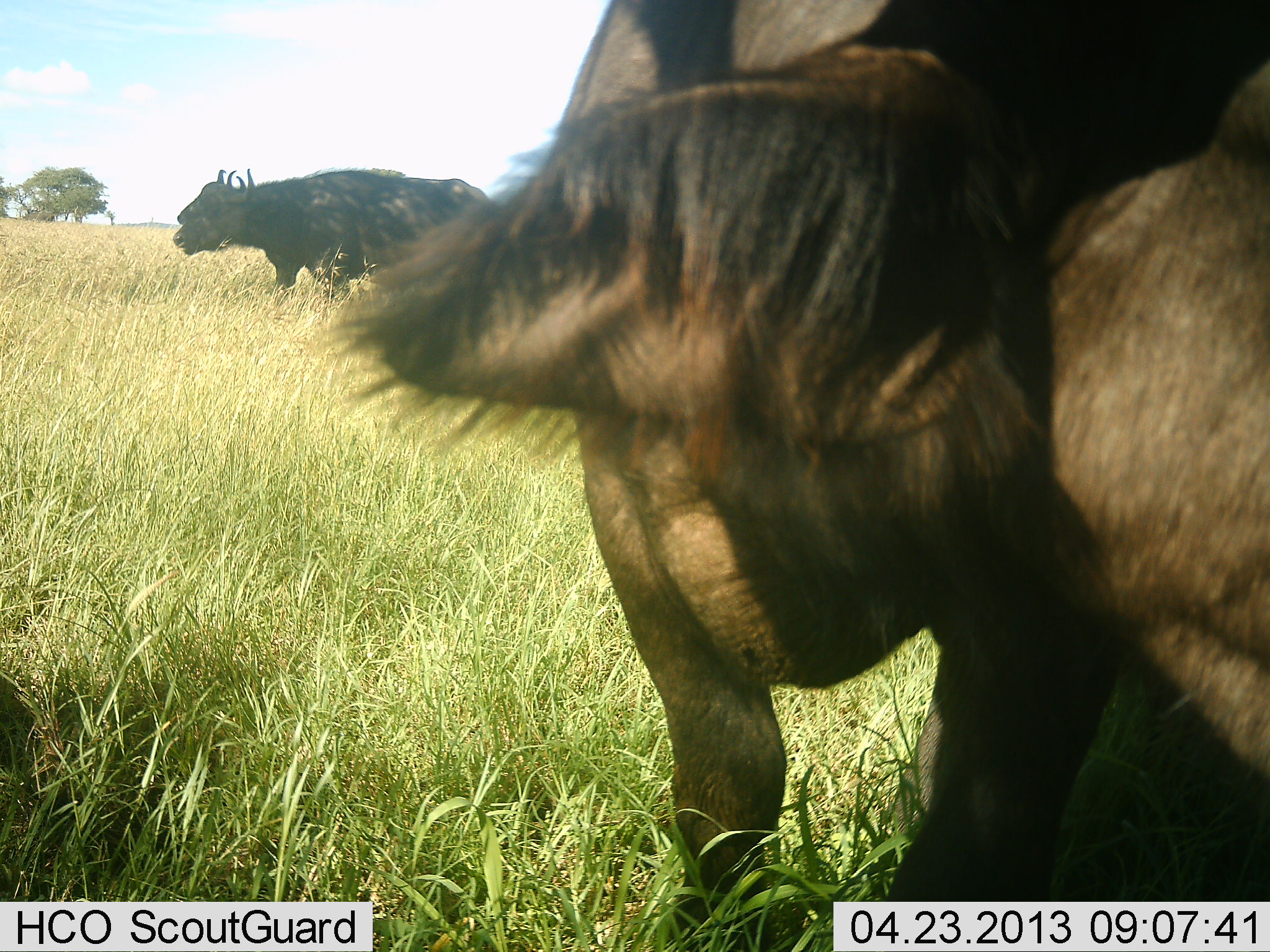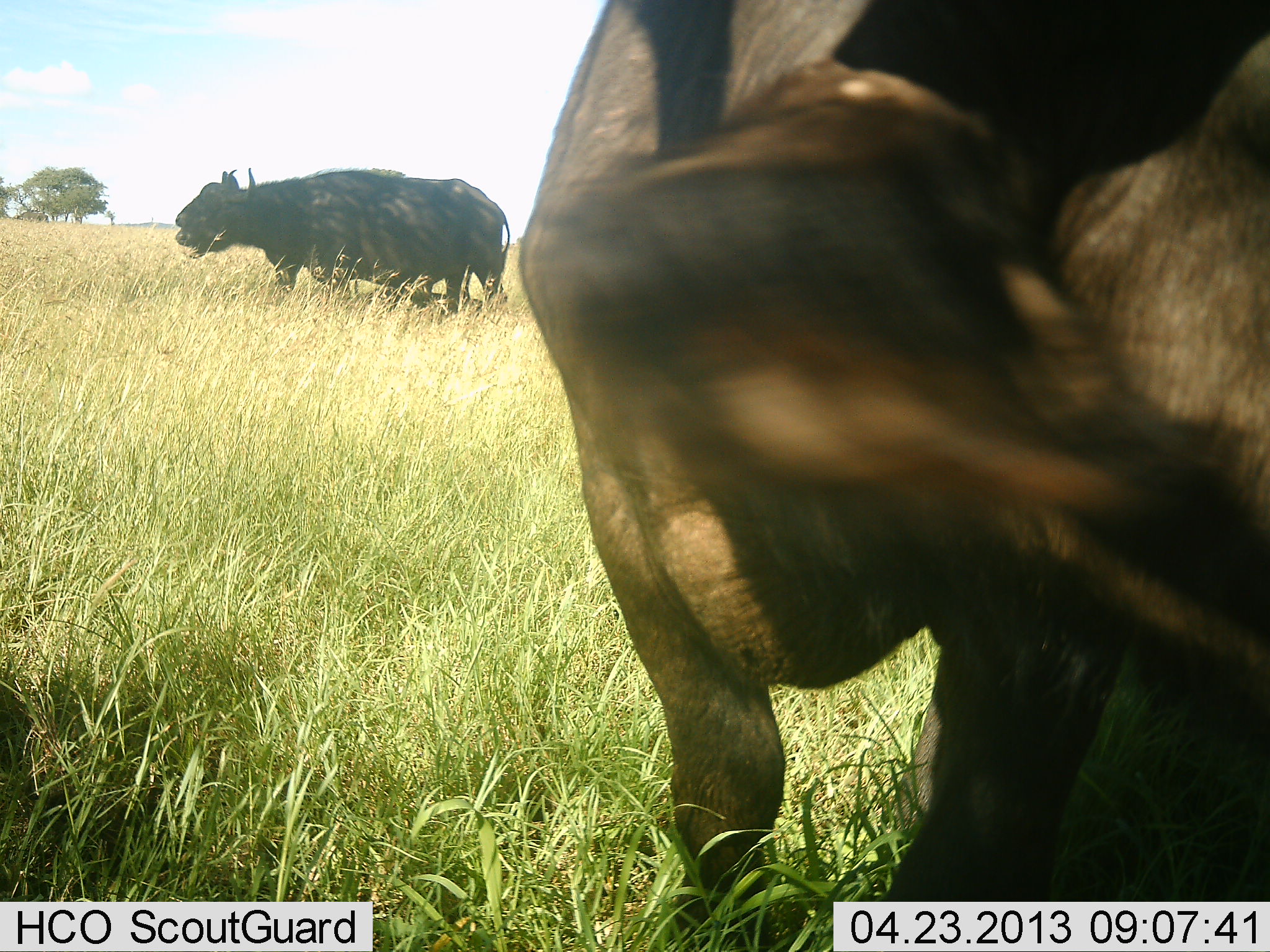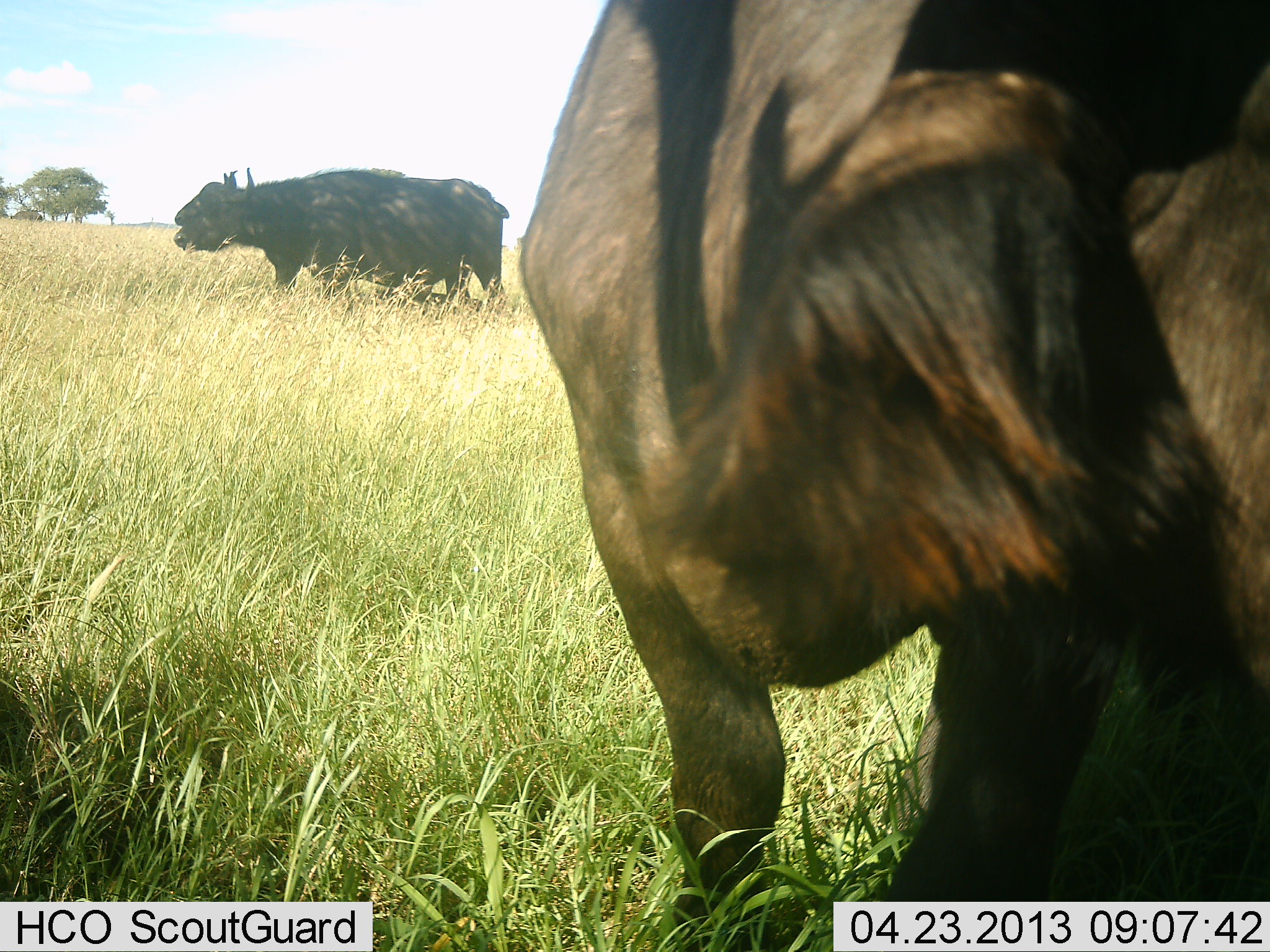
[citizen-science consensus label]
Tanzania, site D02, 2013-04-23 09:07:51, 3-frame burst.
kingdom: Animalia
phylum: Chordata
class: Mammalia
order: Artiodactyla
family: Bovidae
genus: Syncerus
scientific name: Syncerus caffer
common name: cape buffalo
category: buffalo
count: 3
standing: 91%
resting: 0%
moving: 18%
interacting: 0%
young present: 0%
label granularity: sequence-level